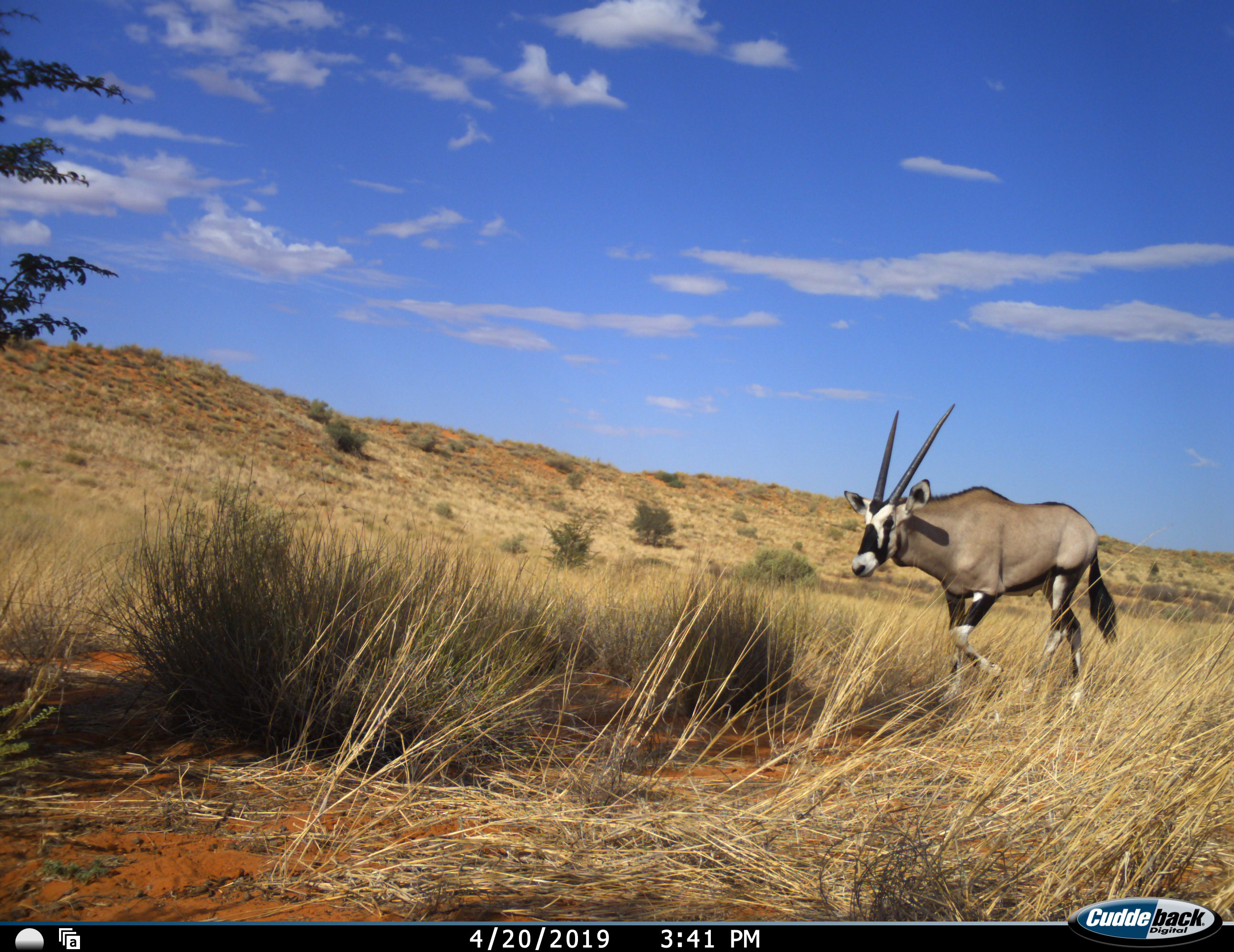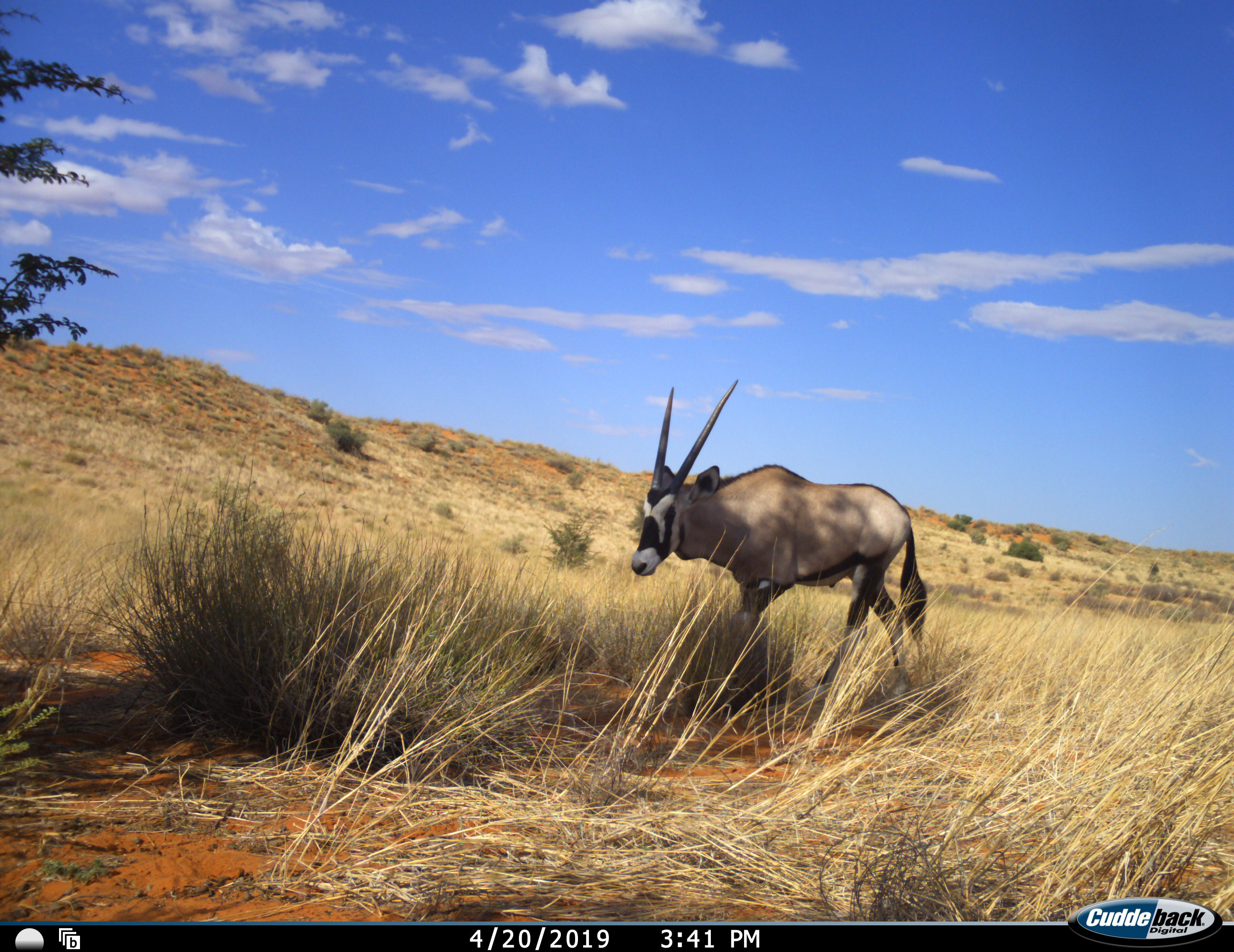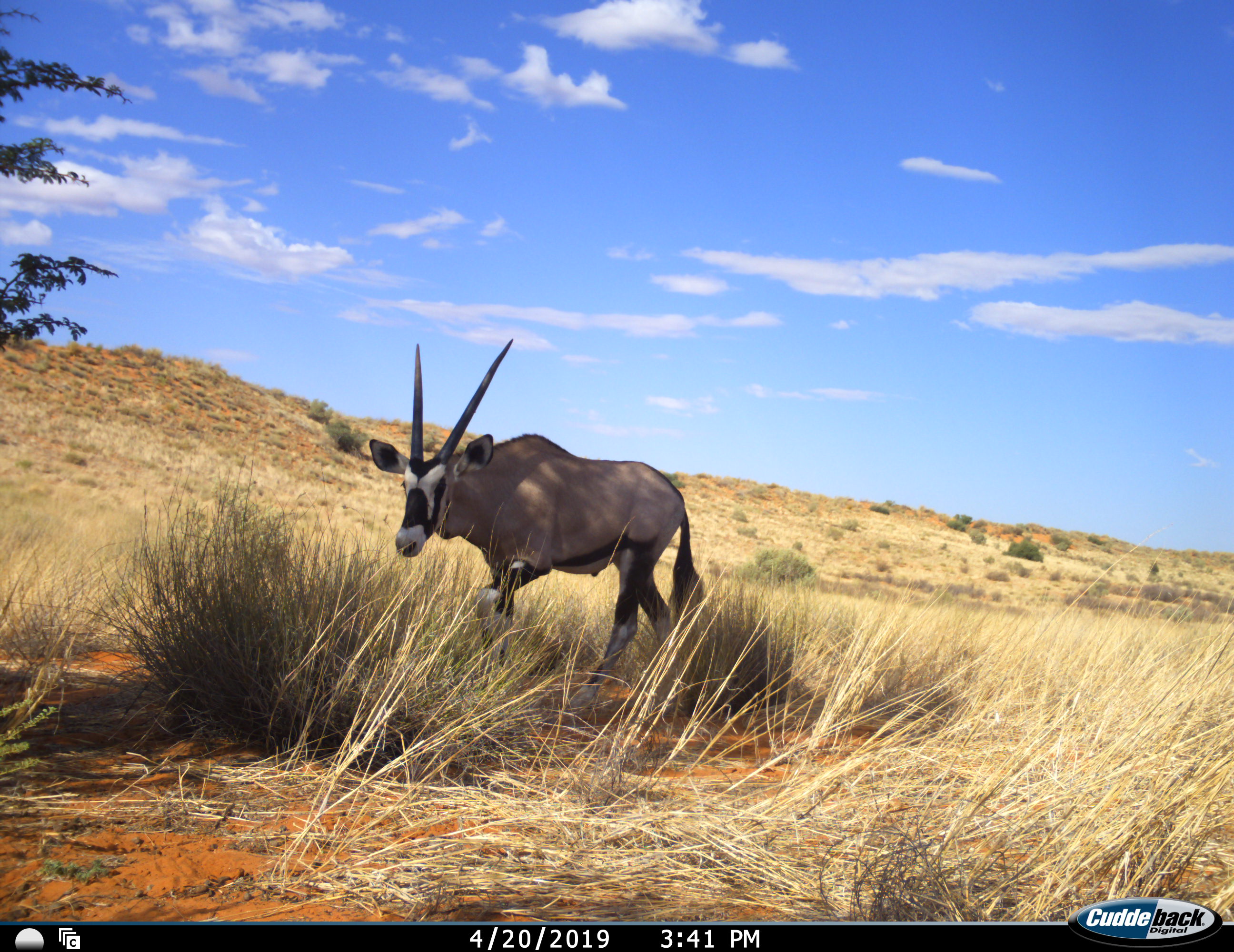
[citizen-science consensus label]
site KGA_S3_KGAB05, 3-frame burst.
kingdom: Animalia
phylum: Chordata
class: Mammalia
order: Artiodactyla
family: Bovidae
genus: Oryx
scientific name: Oryx gazella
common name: gemsbok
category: oryx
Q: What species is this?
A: Oryx (gemsbok) (Oryx gazella).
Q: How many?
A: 1.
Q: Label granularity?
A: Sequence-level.